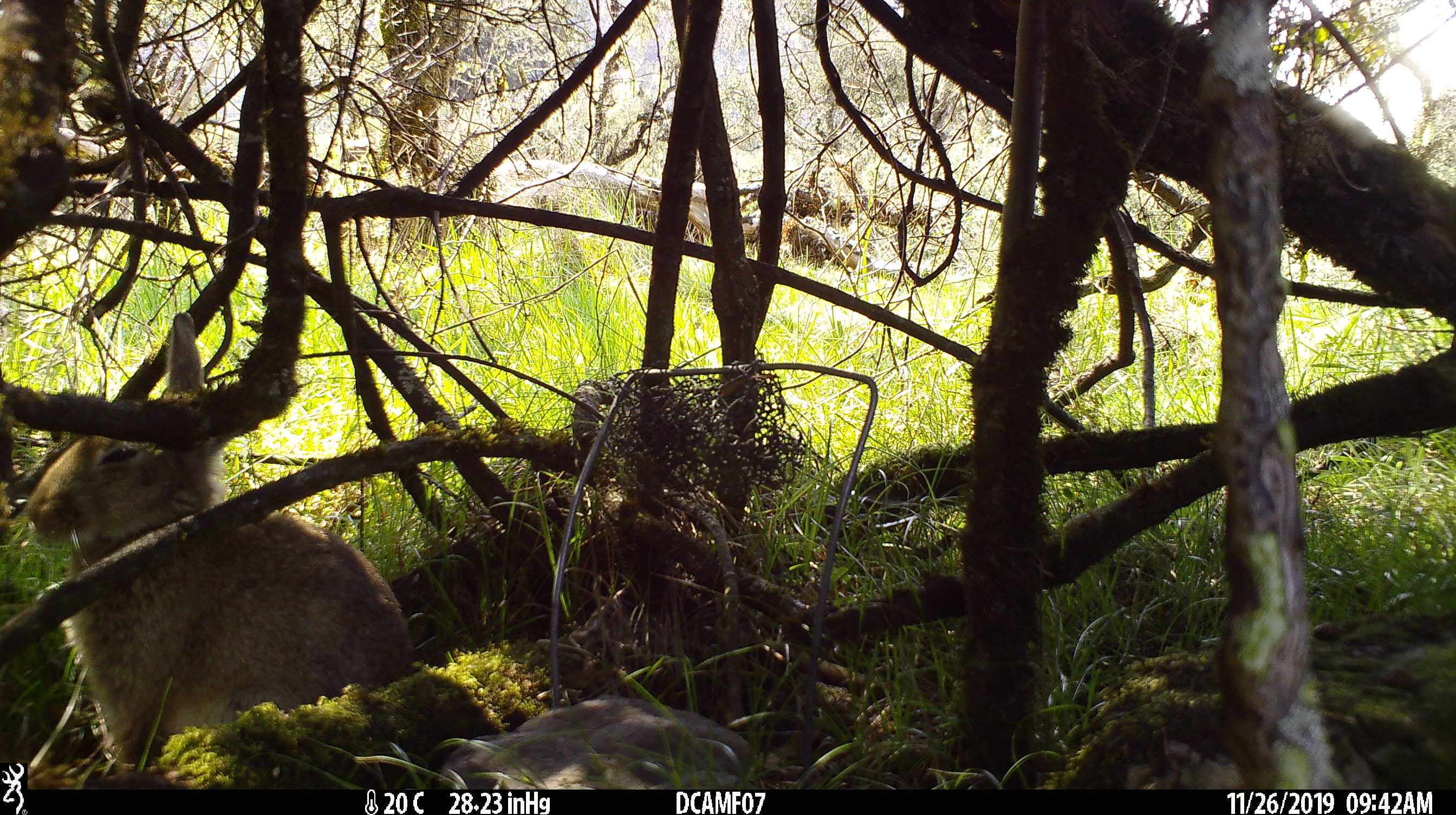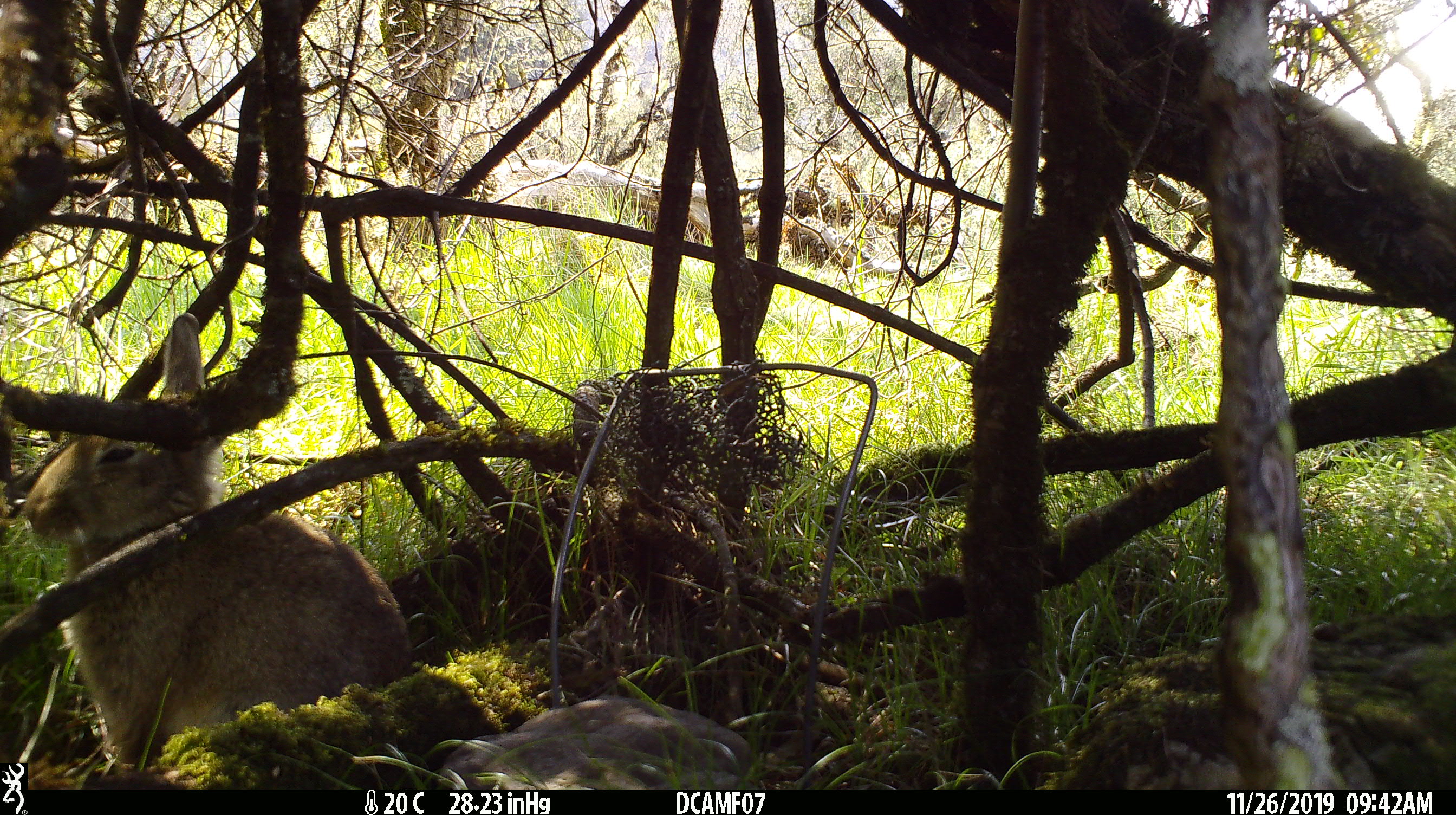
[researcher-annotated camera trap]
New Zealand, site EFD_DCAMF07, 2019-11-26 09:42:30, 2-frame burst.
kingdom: Animalia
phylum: Chordata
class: Mammalia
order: Lagomorpha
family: Leporidae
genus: Oryctolagus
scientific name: Oryctolagus cuniculus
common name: european rabbit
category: rabbit